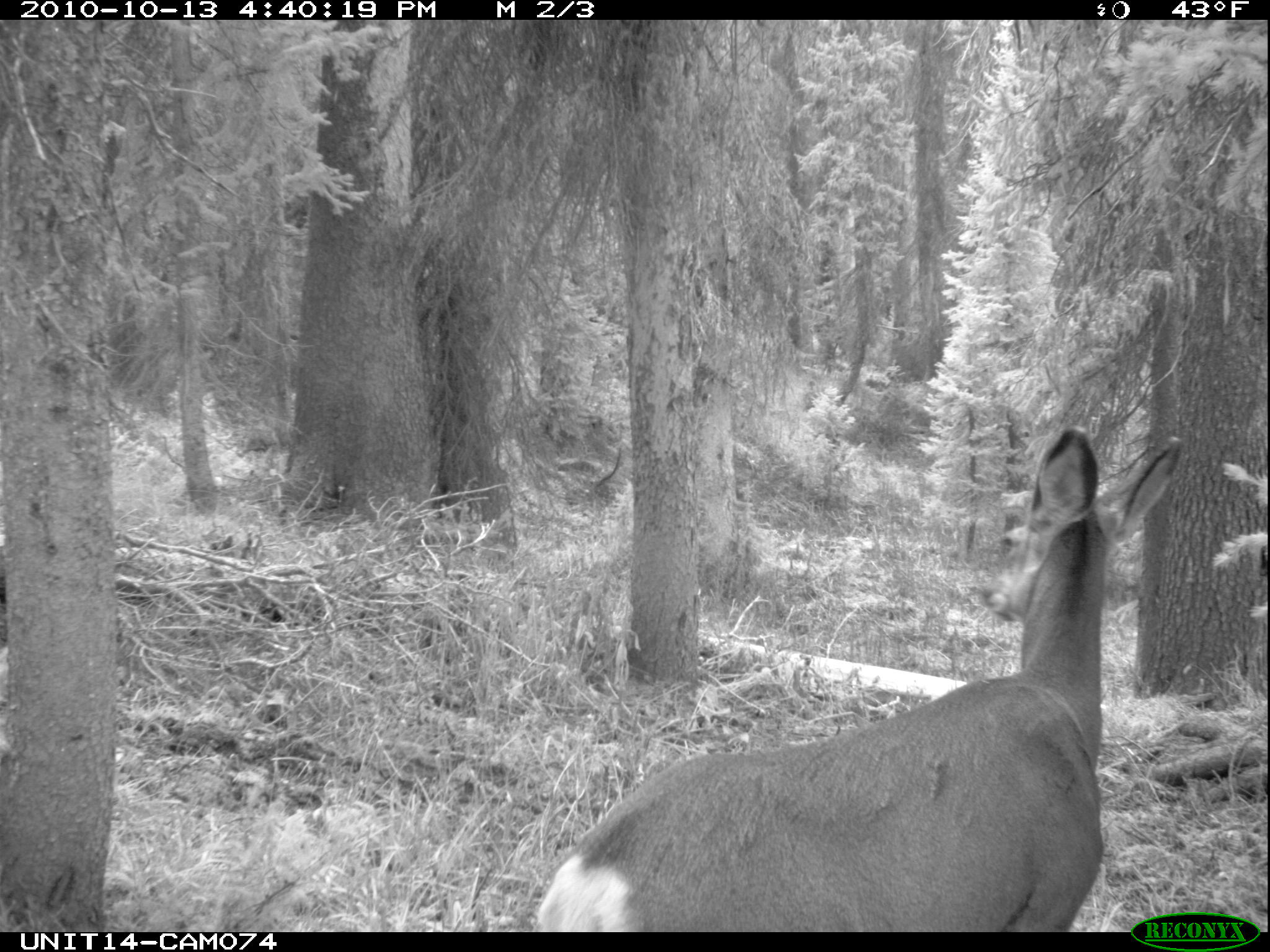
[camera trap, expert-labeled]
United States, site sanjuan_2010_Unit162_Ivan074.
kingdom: Animalia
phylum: Chordata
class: Mammalia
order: Artiodactyla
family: Cervidae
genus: Odocoileus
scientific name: Odocoileus hemionus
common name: mule deer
Odocoileus hemionus (mule deer).